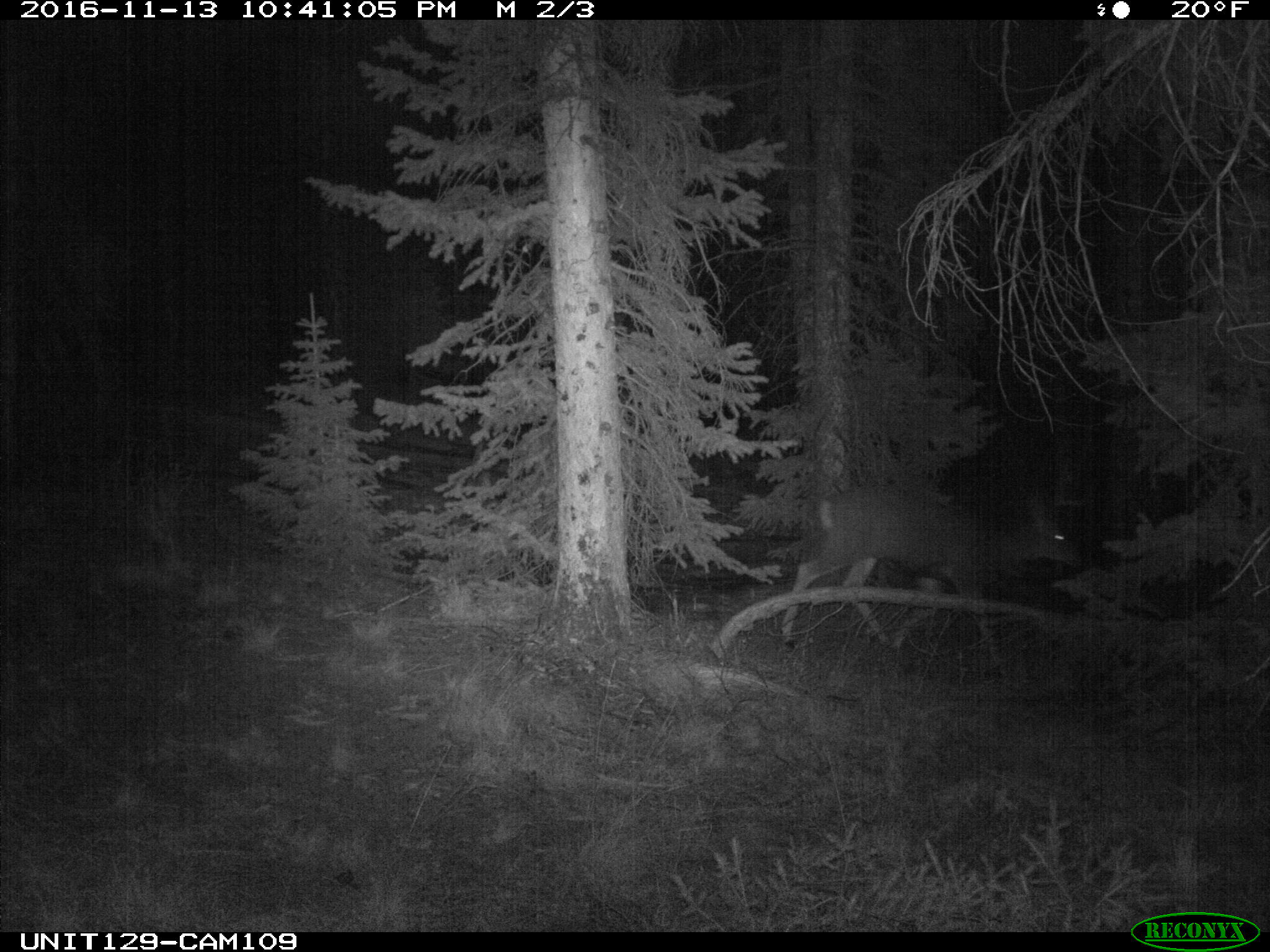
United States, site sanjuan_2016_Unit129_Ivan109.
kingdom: Animalia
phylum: Chordata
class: Mammalia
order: Artiodactyla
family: Cervidae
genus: Odocoileus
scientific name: Odocoileus hemionus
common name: mule deer